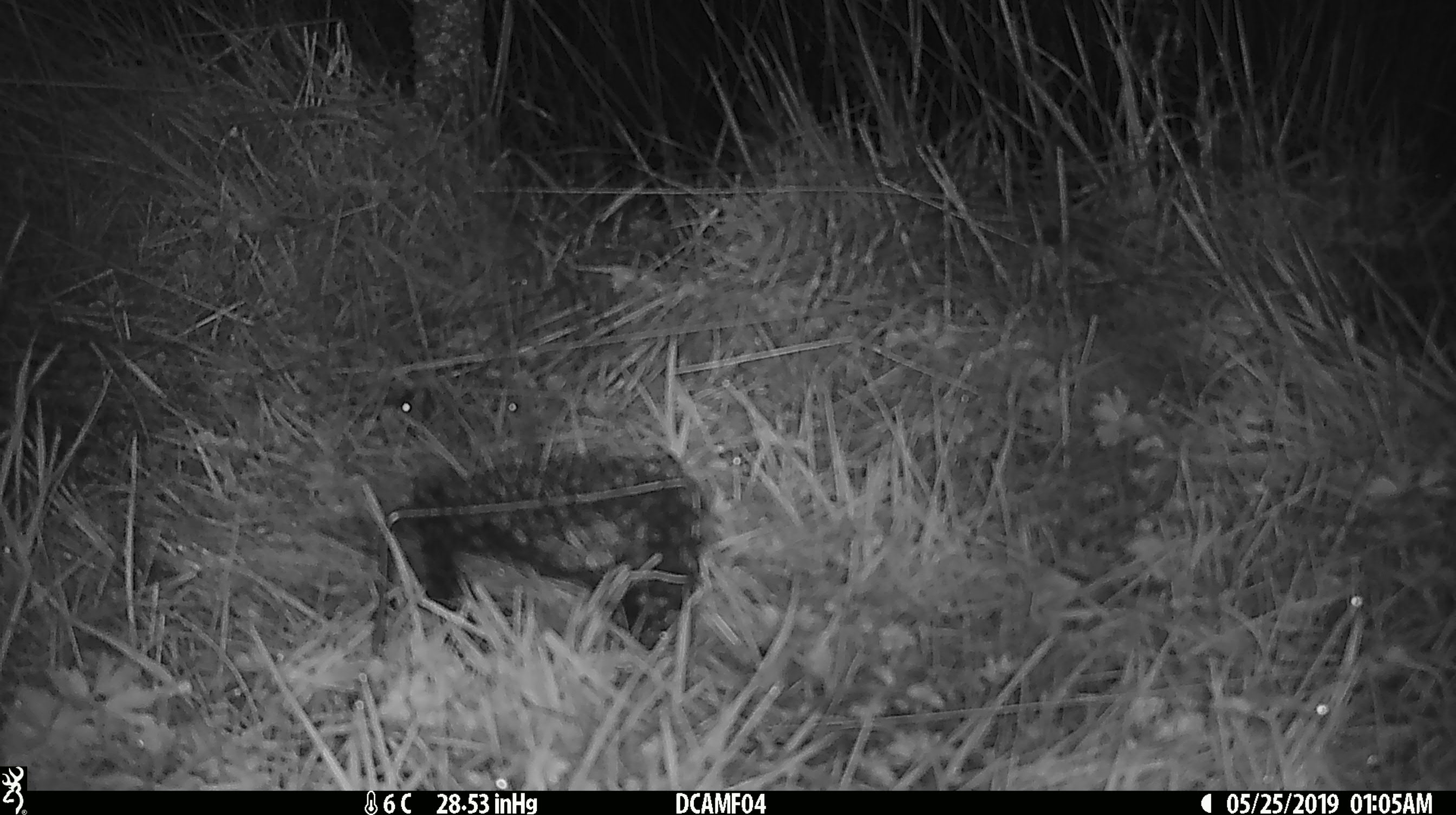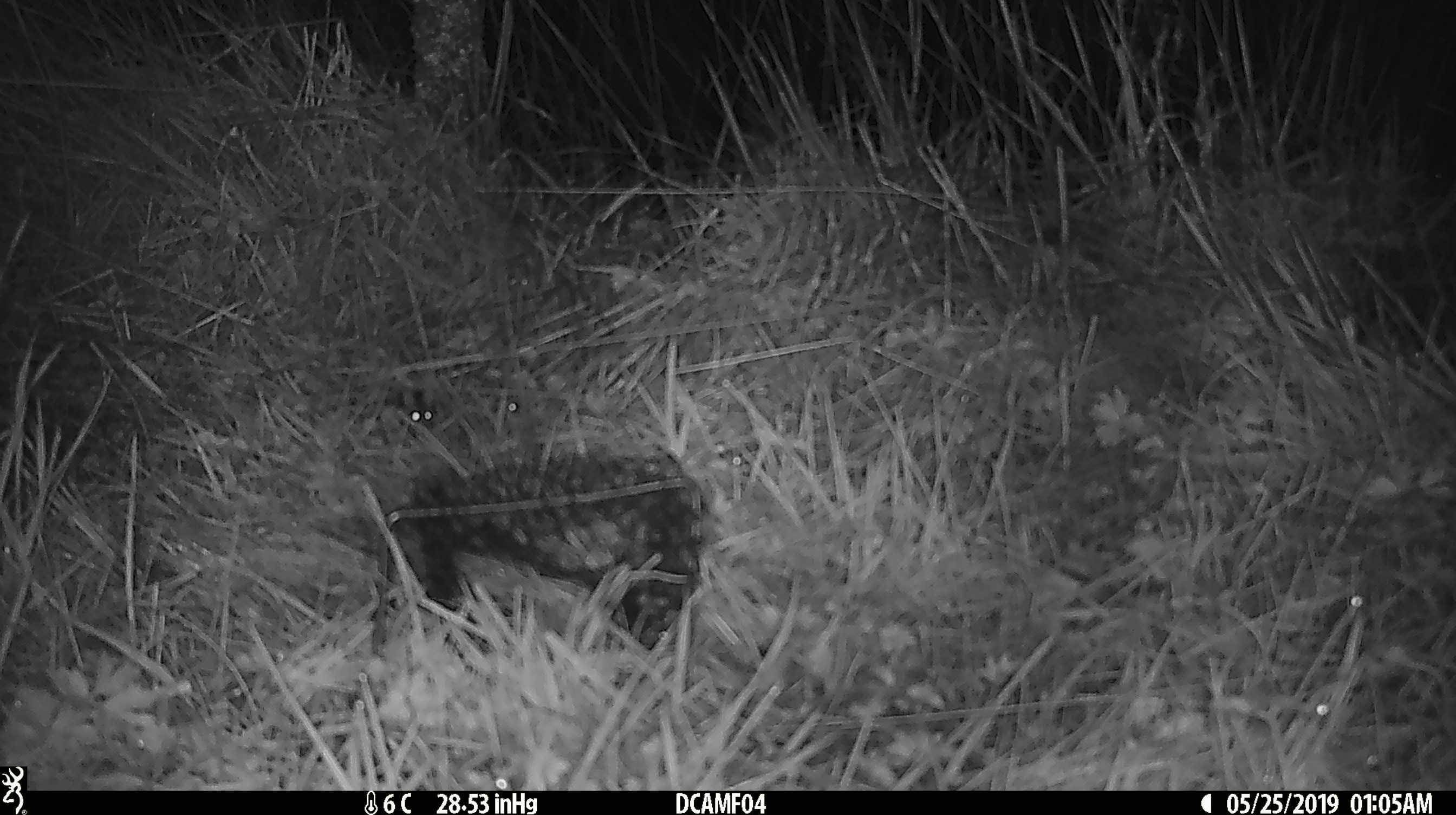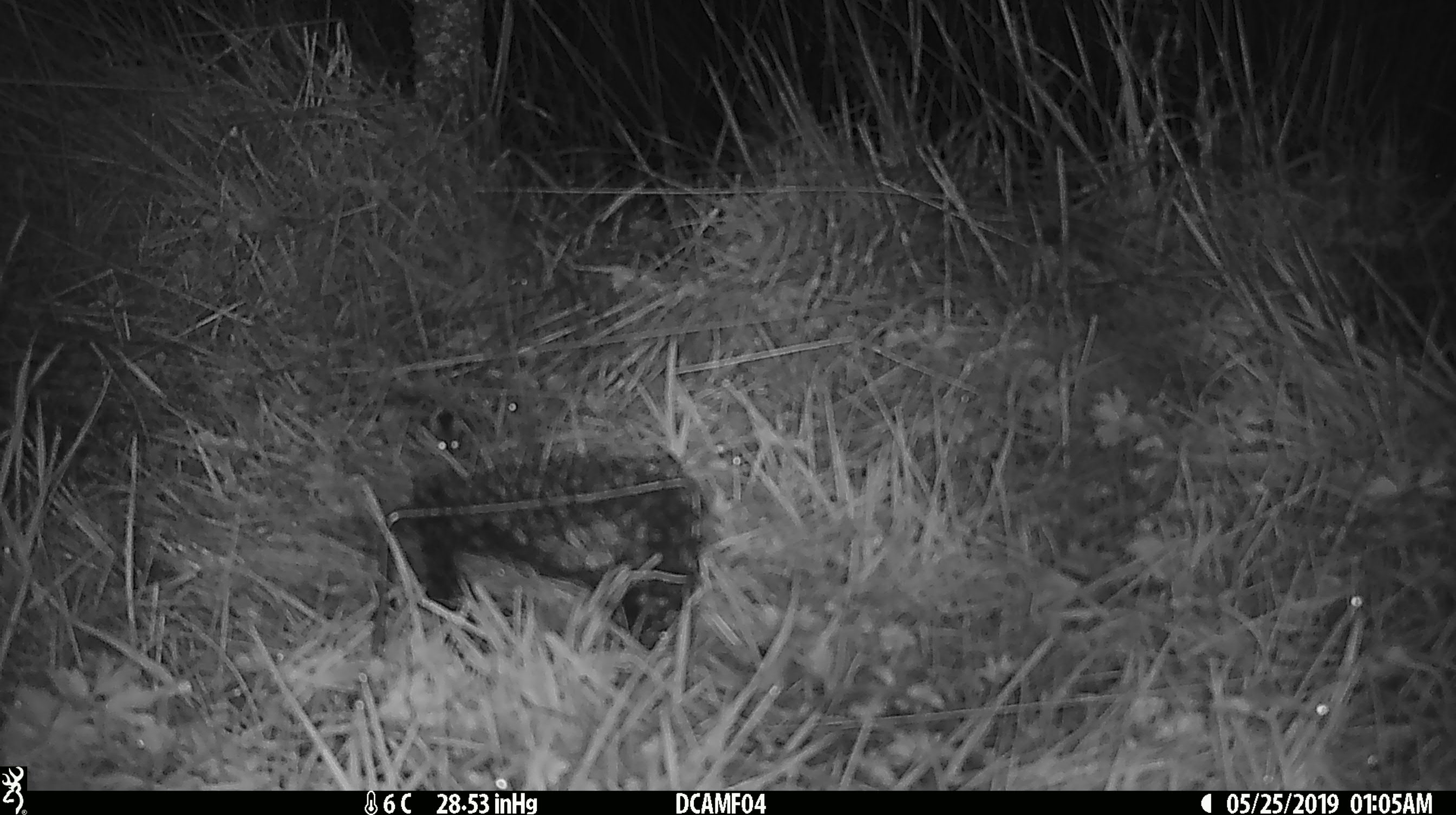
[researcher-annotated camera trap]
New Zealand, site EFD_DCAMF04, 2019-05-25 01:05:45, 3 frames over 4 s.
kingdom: Animalia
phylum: Chordata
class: Mammalia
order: Rodentia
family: Muridae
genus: Mus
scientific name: Mus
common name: mouse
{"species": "mouse (Mus)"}